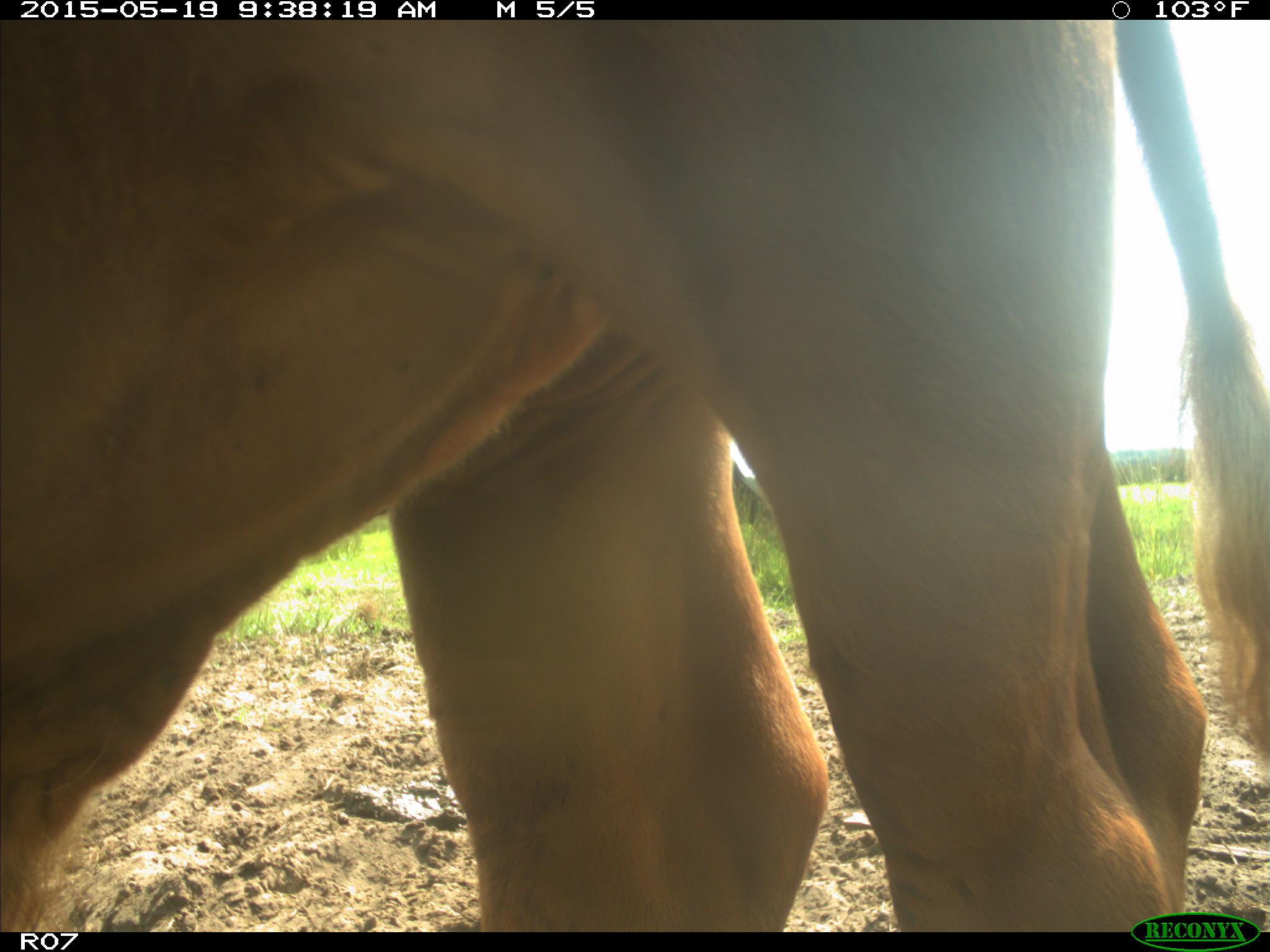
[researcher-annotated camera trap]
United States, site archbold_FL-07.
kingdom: Animalia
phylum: Chordata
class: Mammalia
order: Artiodactyla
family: Bovidae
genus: Bos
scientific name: Bos taurus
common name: domestic cow